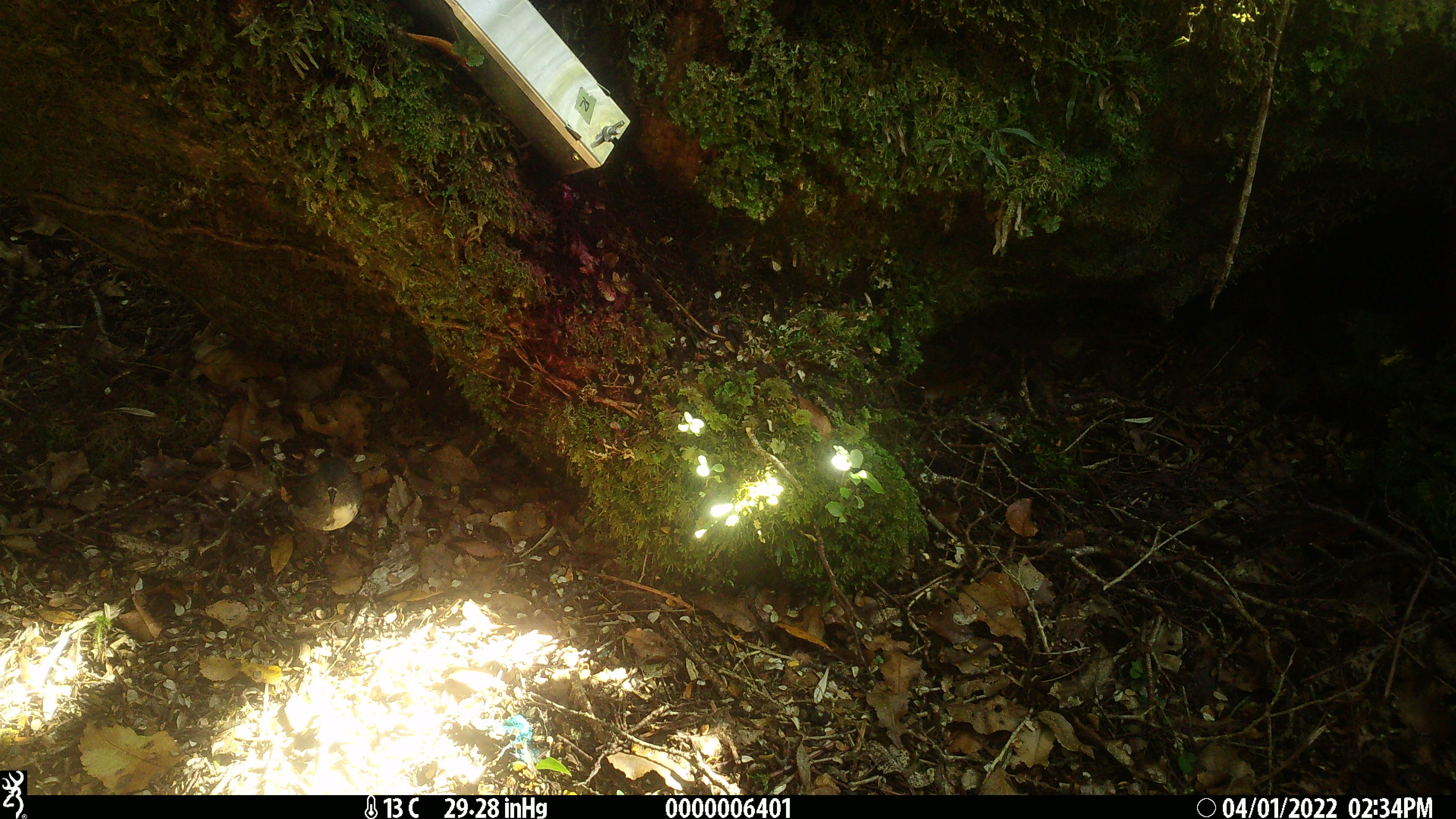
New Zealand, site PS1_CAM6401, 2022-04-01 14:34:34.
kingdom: Animalia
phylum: Chordata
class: Aves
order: Passeriformes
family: Petroicidae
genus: Petroica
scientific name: Petroica australis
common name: new zealand robin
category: robin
Robin (new zealand robin) (Petroica australis).